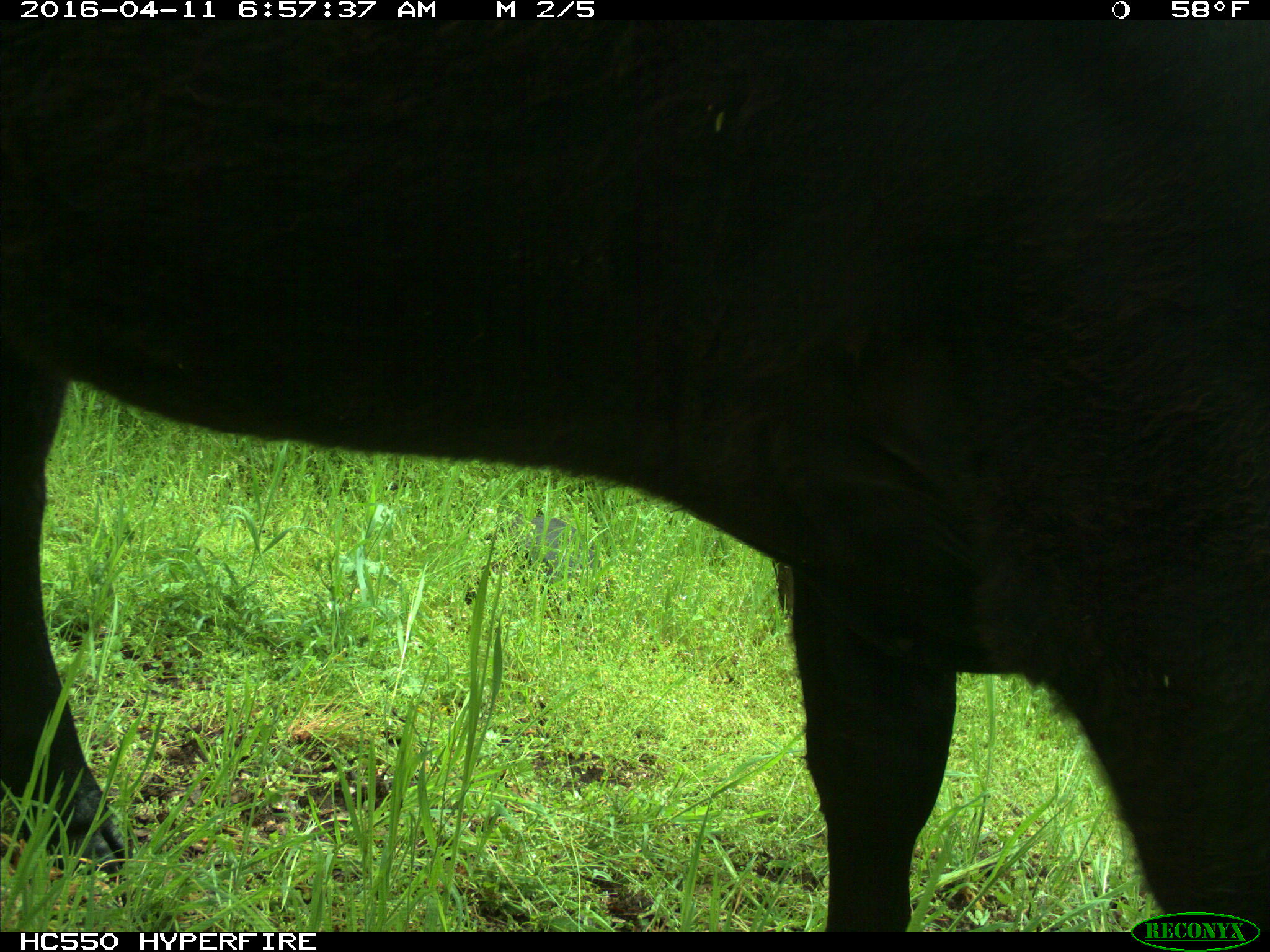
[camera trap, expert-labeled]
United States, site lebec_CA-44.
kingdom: Animalia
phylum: Chordata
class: Mammalia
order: Artiodactyla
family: Bovidae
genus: Bos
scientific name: Bos taurus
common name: domestic cow